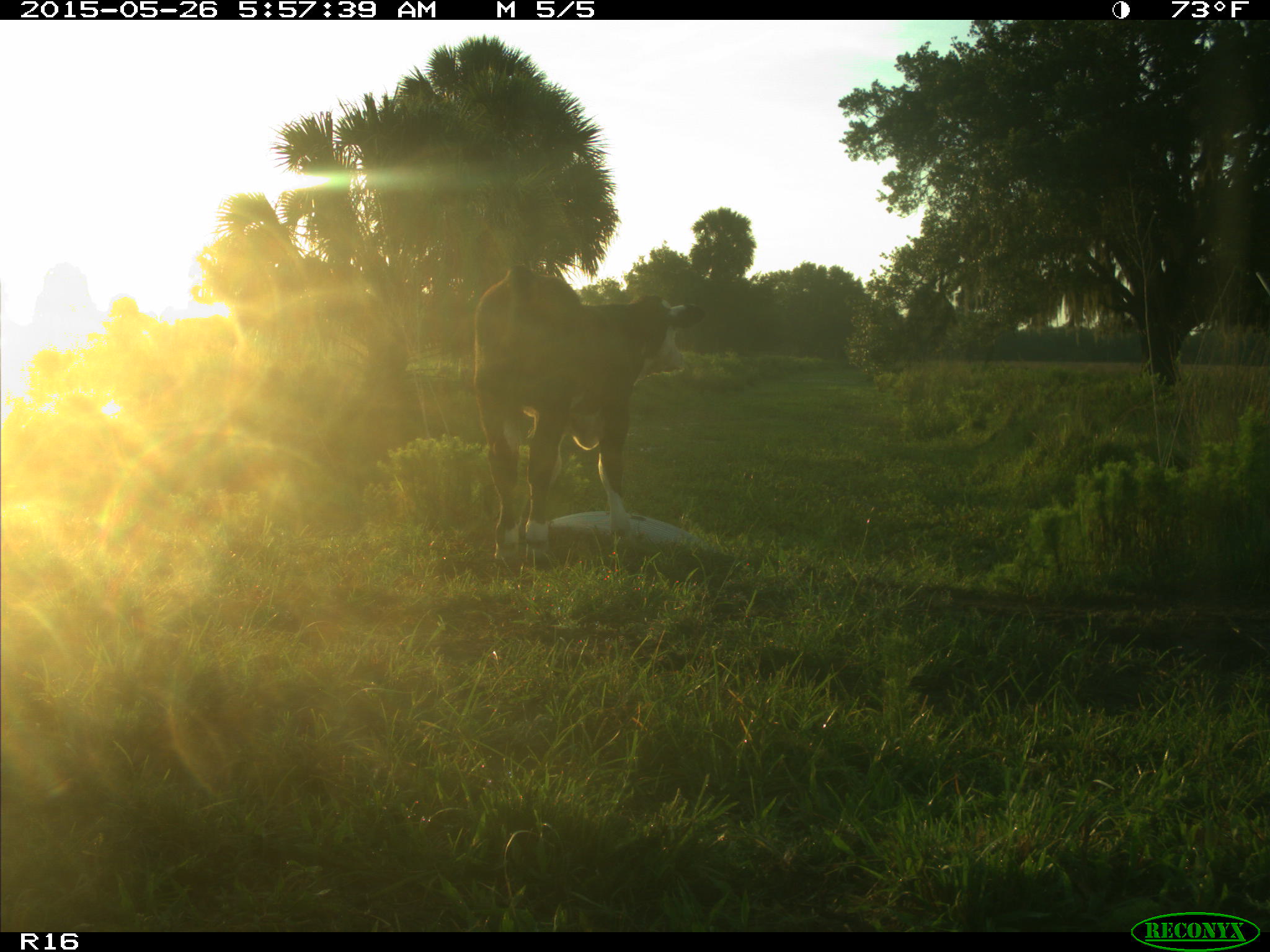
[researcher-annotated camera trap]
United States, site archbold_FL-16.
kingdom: Animalia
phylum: Chordata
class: Mammalia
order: Artiodactyla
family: Bovidae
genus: Bos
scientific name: Bos taurus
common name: domestic cow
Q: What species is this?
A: Bos taurus (domestic cow).